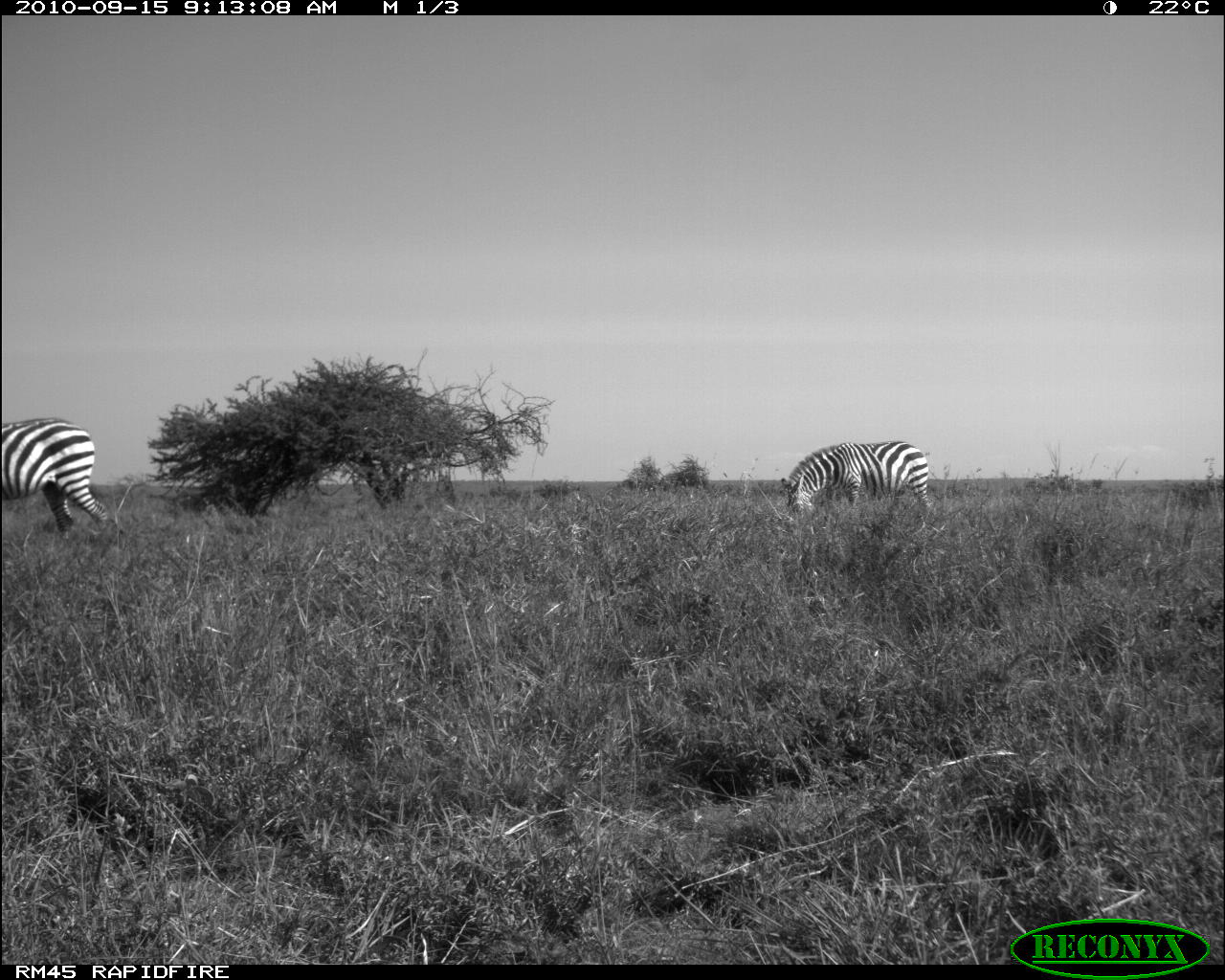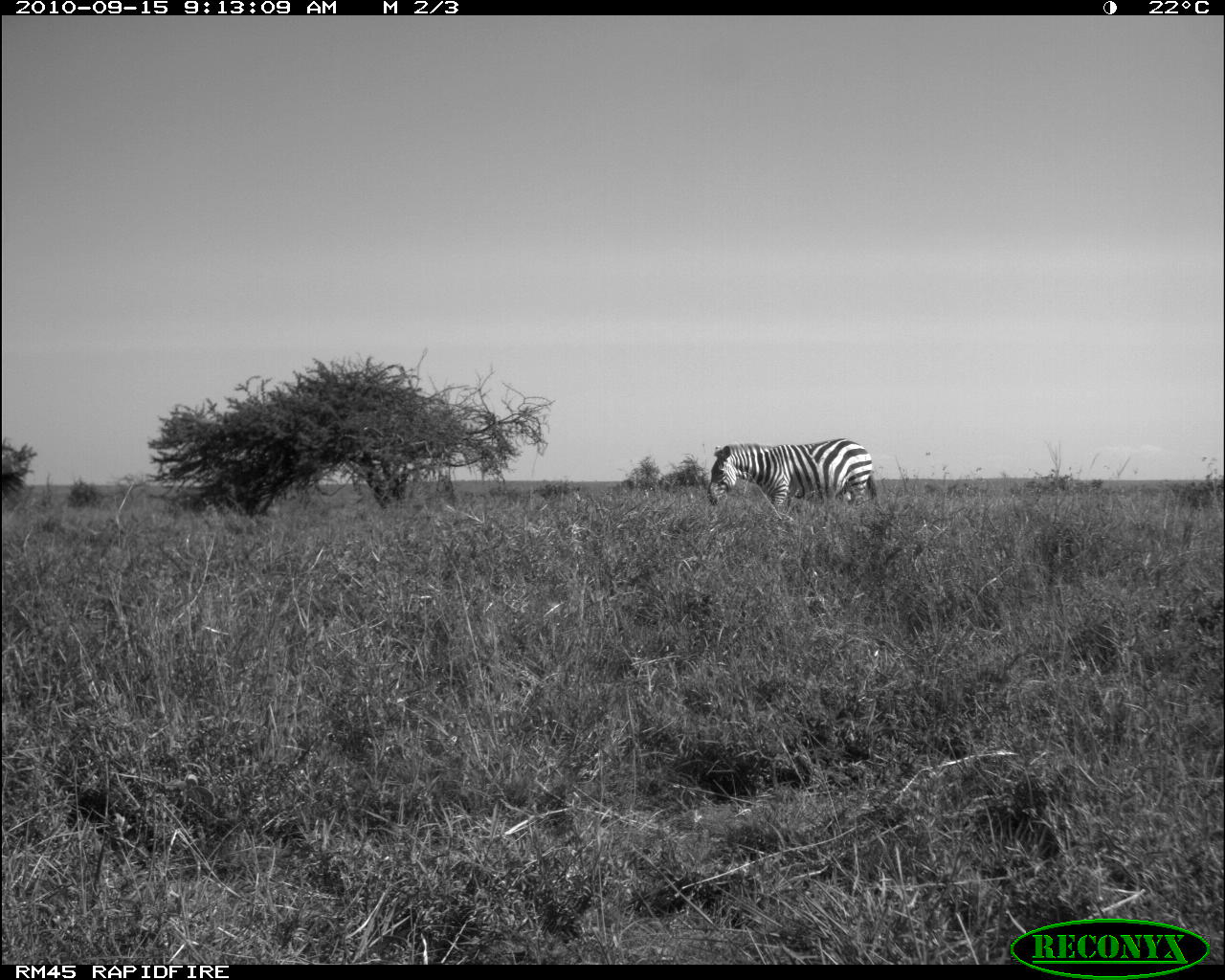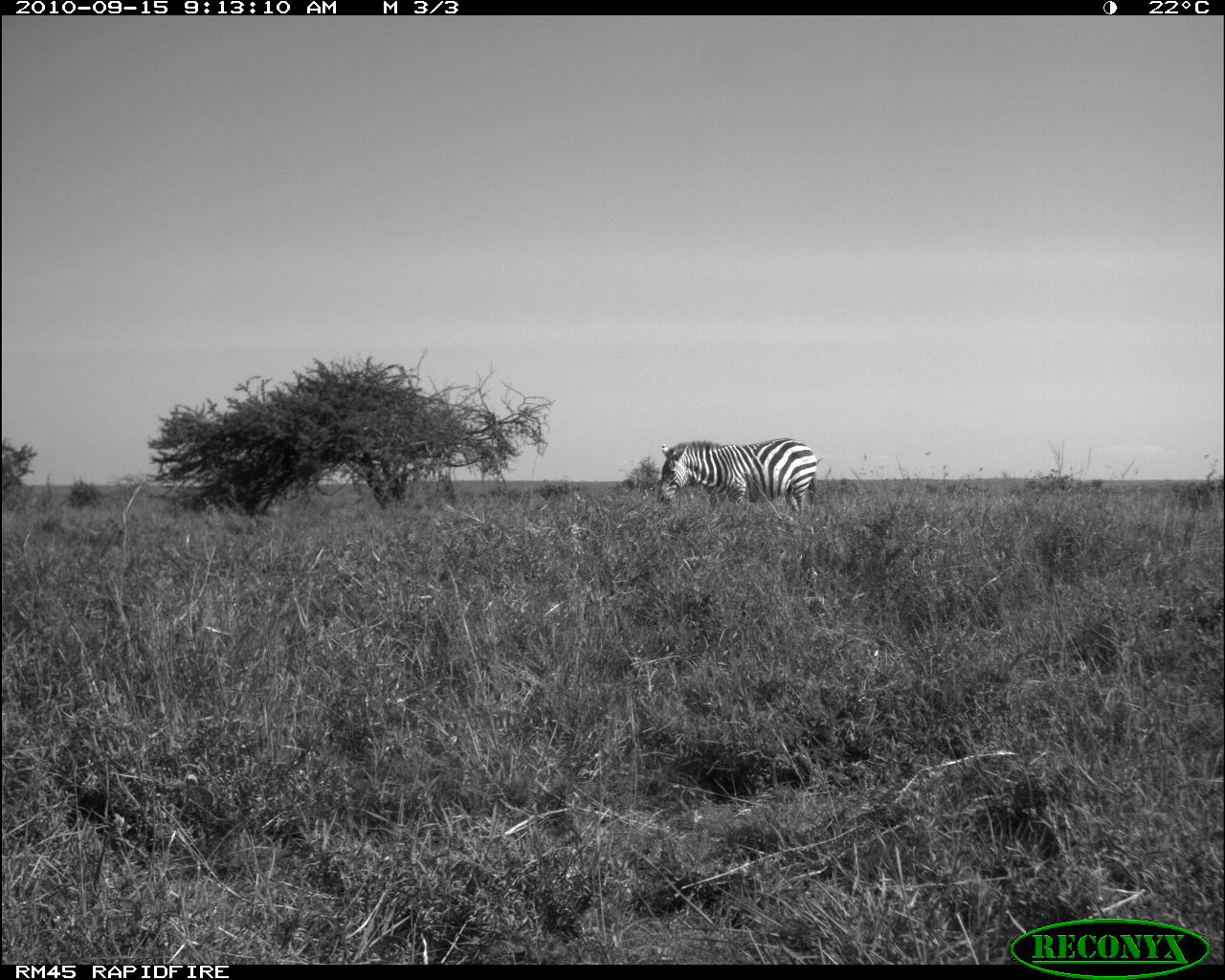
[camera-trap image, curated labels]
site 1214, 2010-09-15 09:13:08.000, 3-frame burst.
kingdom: Animalia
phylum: Chordata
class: Mammalia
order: Perissodactyla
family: Equidae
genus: Equus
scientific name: Equus quagga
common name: plains zebra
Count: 2.